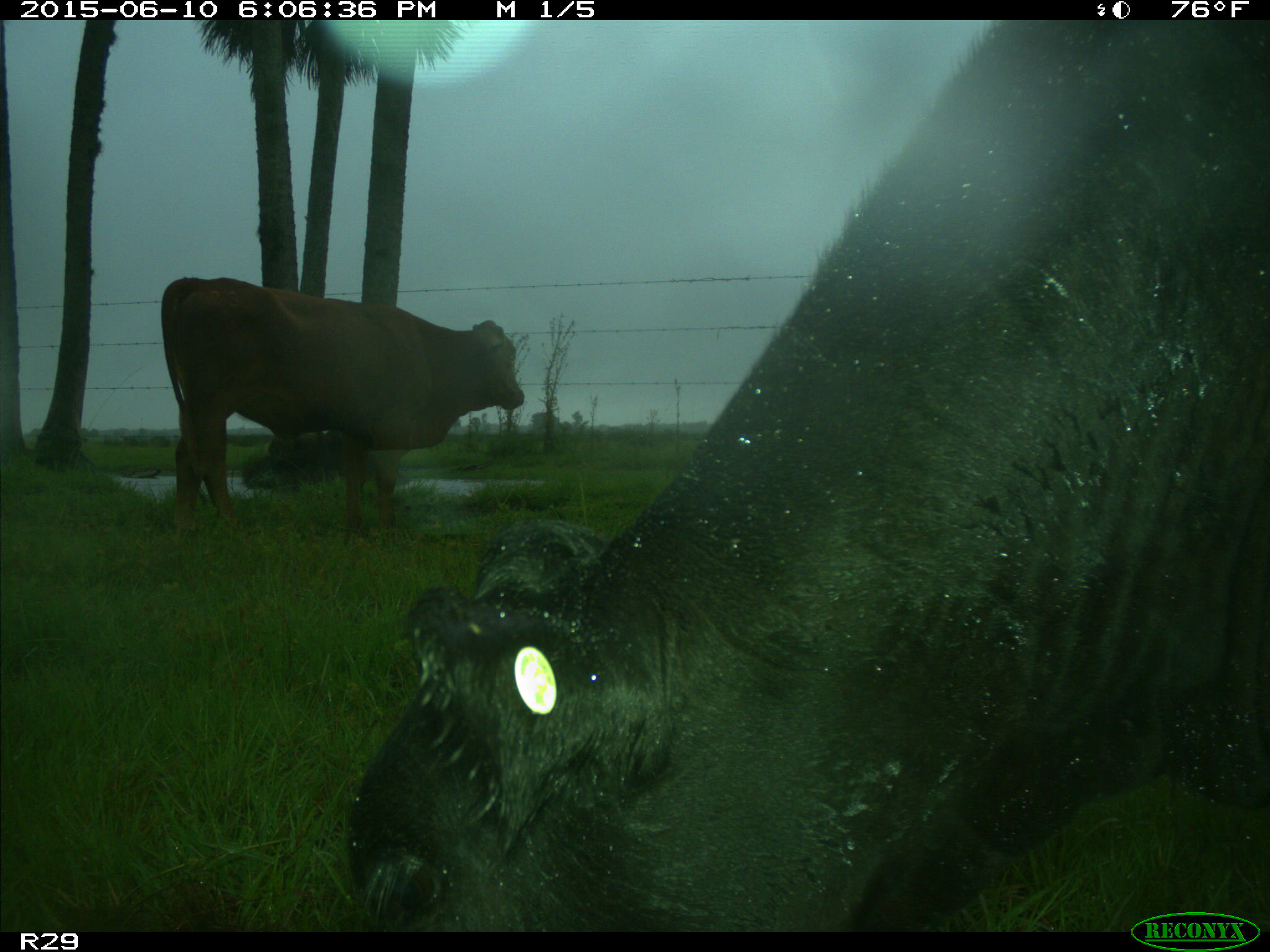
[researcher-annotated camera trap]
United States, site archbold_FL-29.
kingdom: Animalia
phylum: Chordata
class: Mammalia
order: Artiodactyla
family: Bovidae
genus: Bos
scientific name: Bos taurus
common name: domestic cow